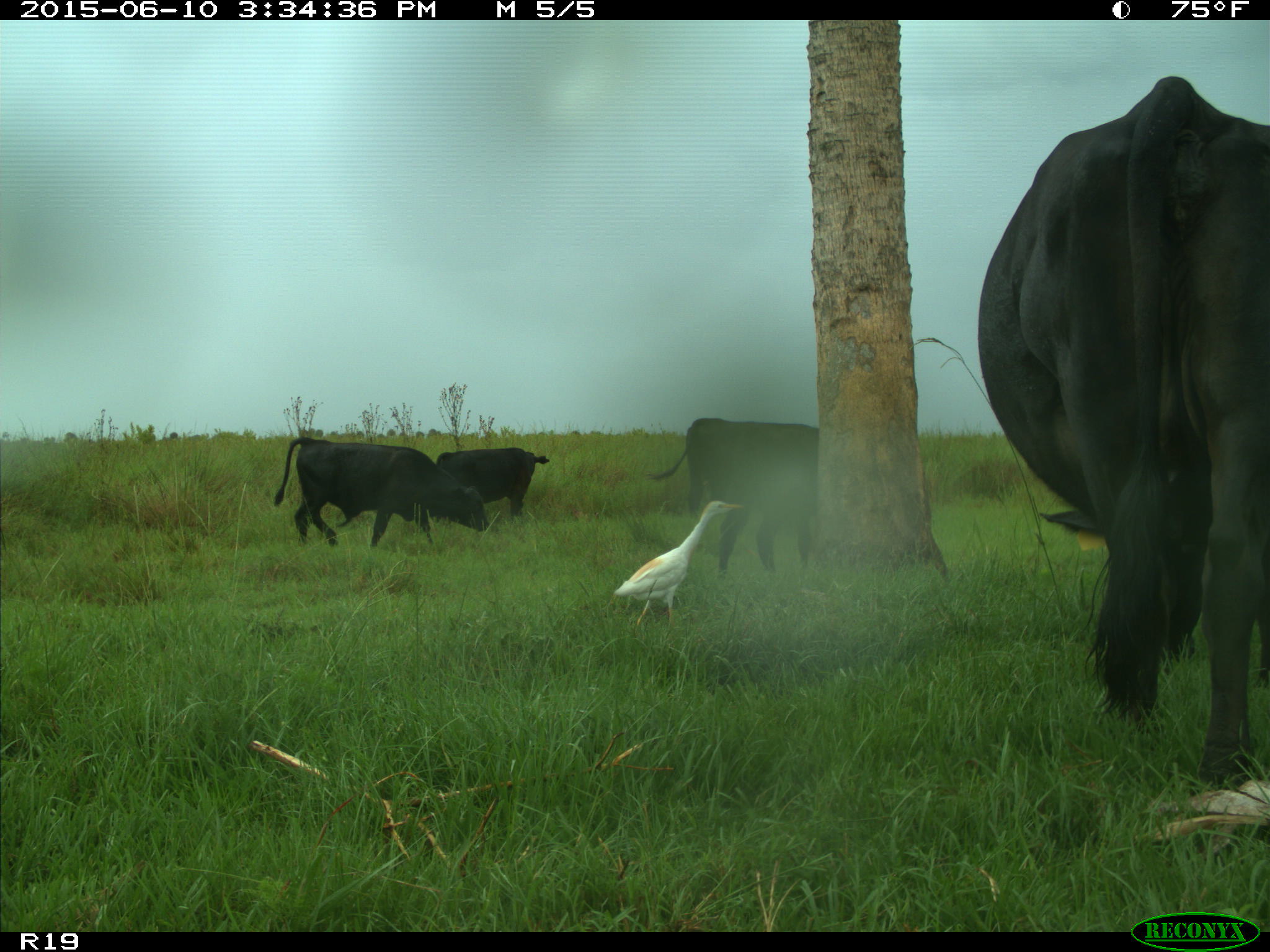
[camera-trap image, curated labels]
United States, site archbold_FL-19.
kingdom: Animalia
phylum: Chordata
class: Mammalia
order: Artiodactyla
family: Bovidae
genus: Bos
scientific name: Bos taurus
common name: domestic cow